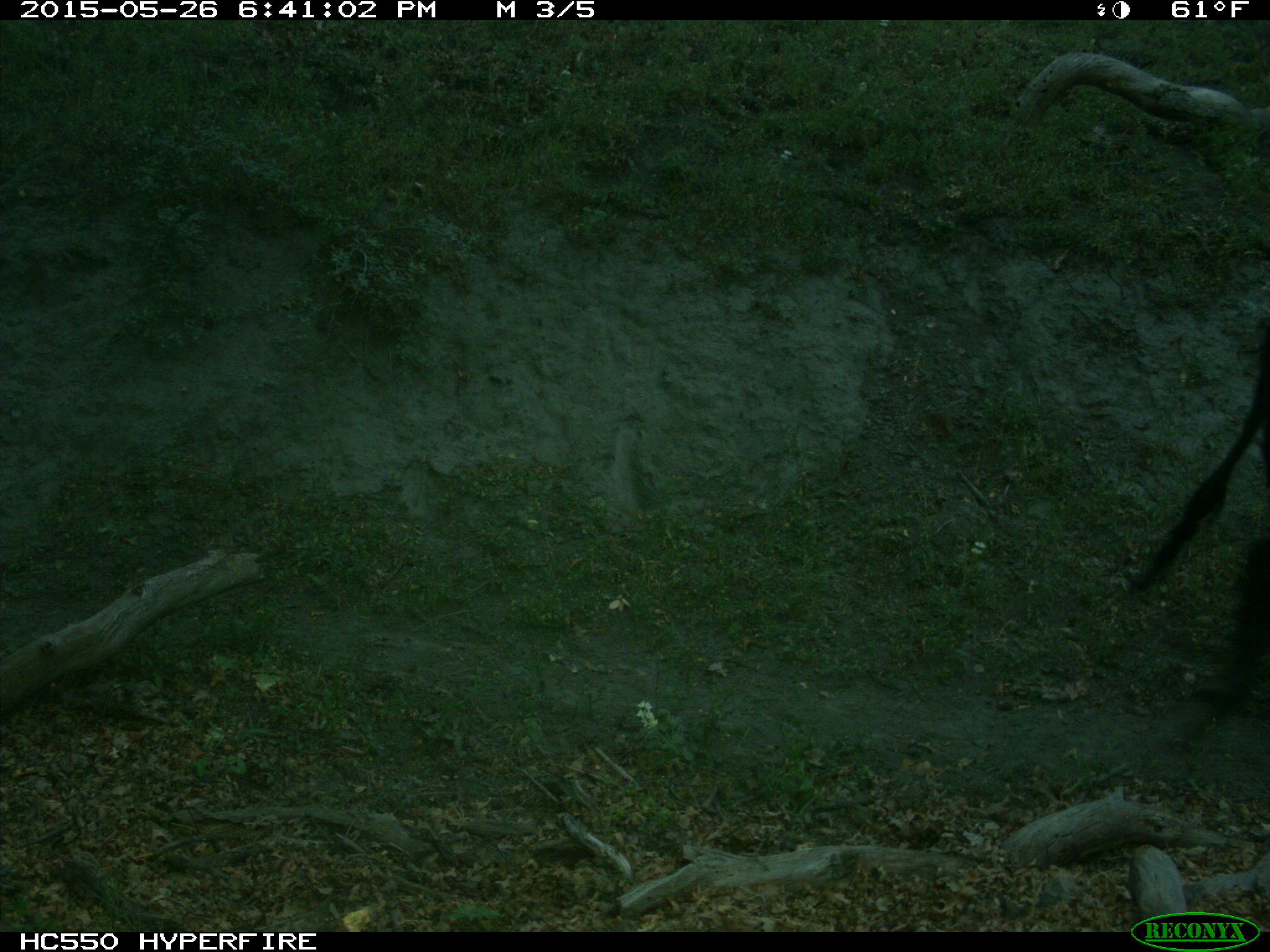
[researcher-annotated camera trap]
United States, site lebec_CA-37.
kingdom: Animalia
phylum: Chordata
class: Mammalia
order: Artiodactyla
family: Bovidae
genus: Bos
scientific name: Bos taurus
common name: domestic cow